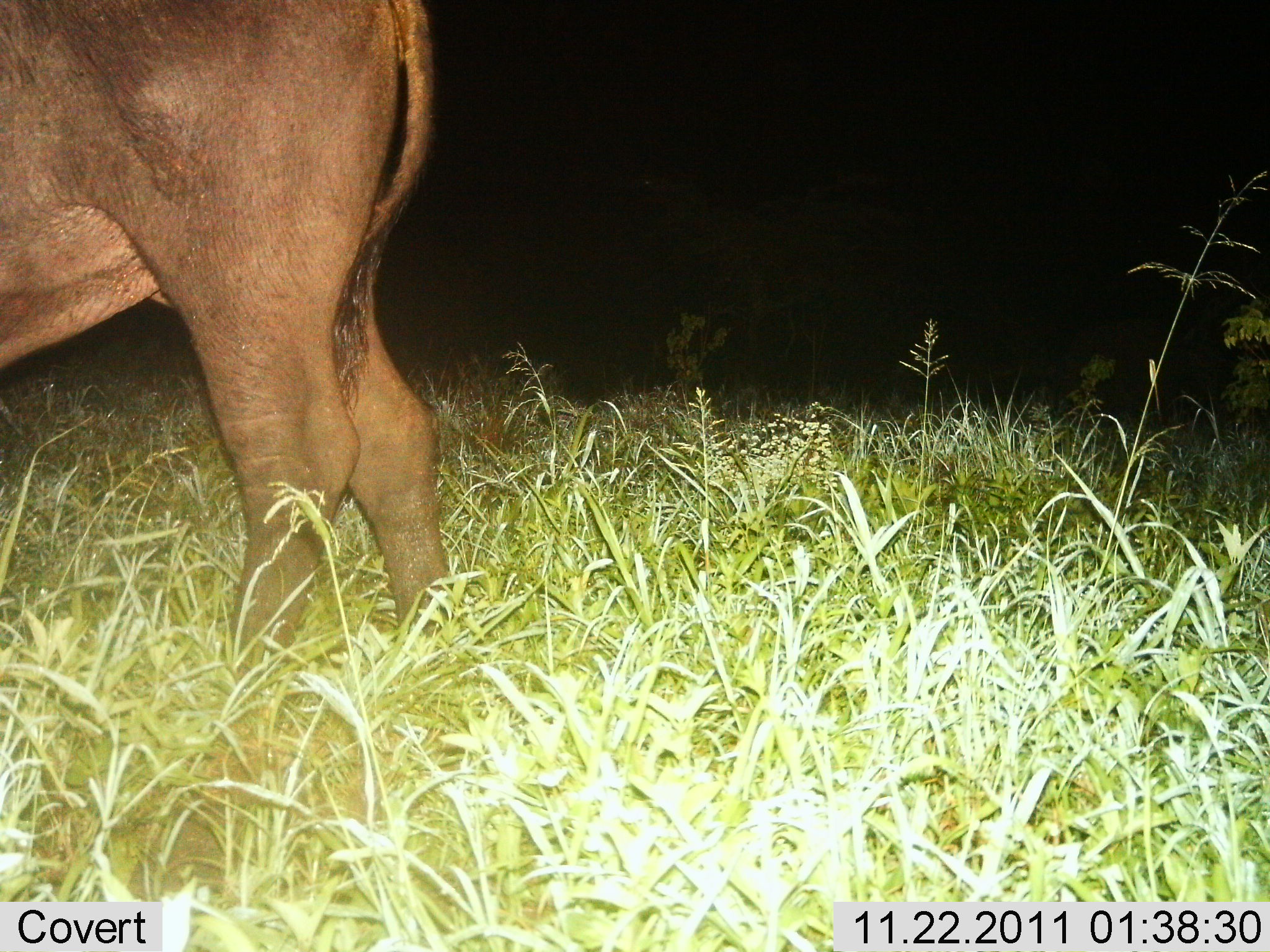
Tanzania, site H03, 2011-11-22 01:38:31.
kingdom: Animalia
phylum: Chordata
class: Mammalia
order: Artiodactyla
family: Bovidae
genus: Syncerus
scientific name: Syncerus caffer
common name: cape buffalo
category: buffalo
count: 1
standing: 100%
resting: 0%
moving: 0%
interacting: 0%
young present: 0%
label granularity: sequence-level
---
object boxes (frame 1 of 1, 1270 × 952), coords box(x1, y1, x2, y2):
animal: box(0, 0, 456, 709)